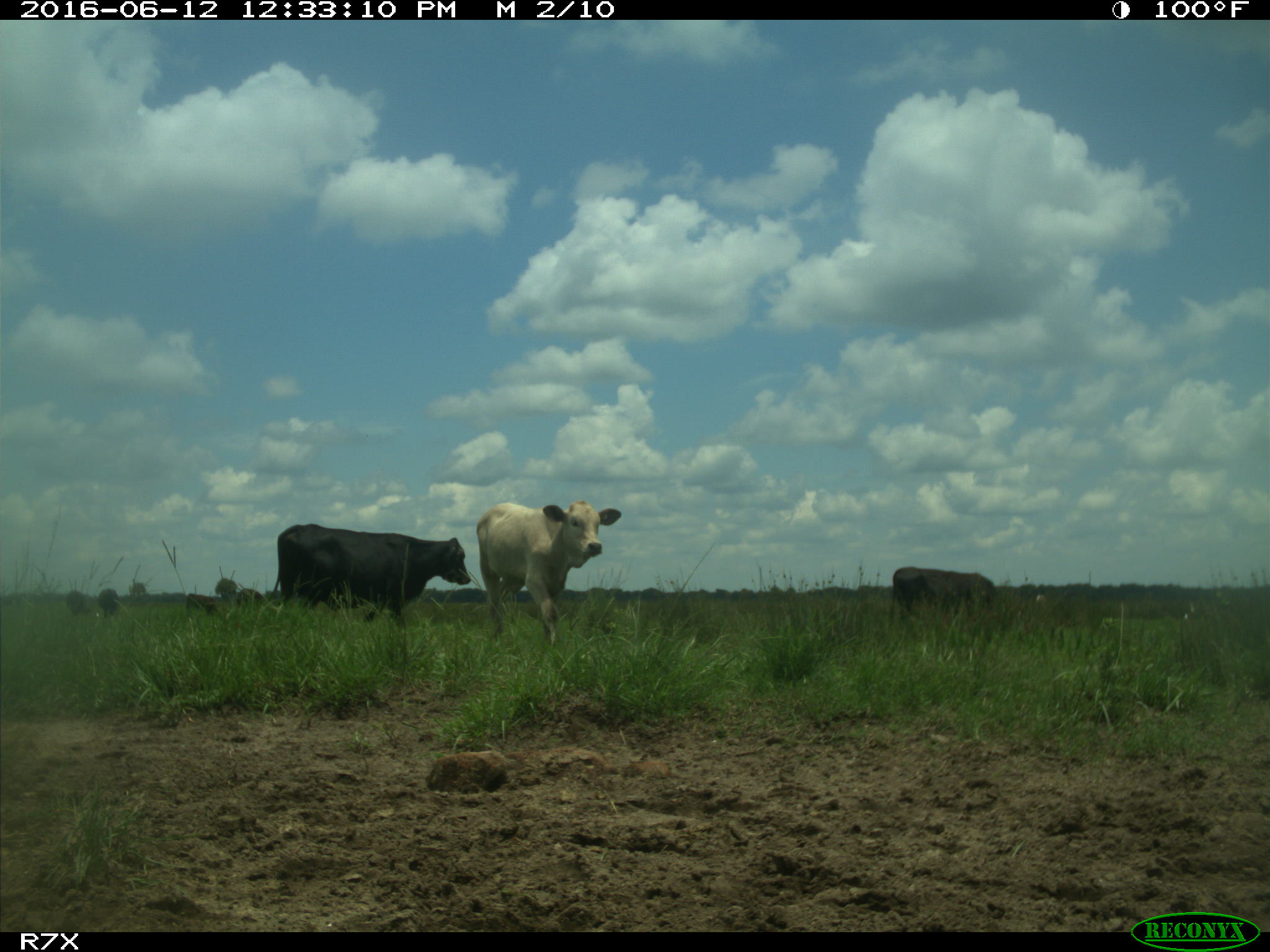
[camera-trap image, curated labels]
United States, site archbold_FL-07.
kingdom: Animalia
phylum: Chordata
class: Mammalia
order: Artiodactyla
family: Bovidae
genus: Bos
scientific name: Bos taurus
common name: domestic cow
Bos taurus (domestic cow).